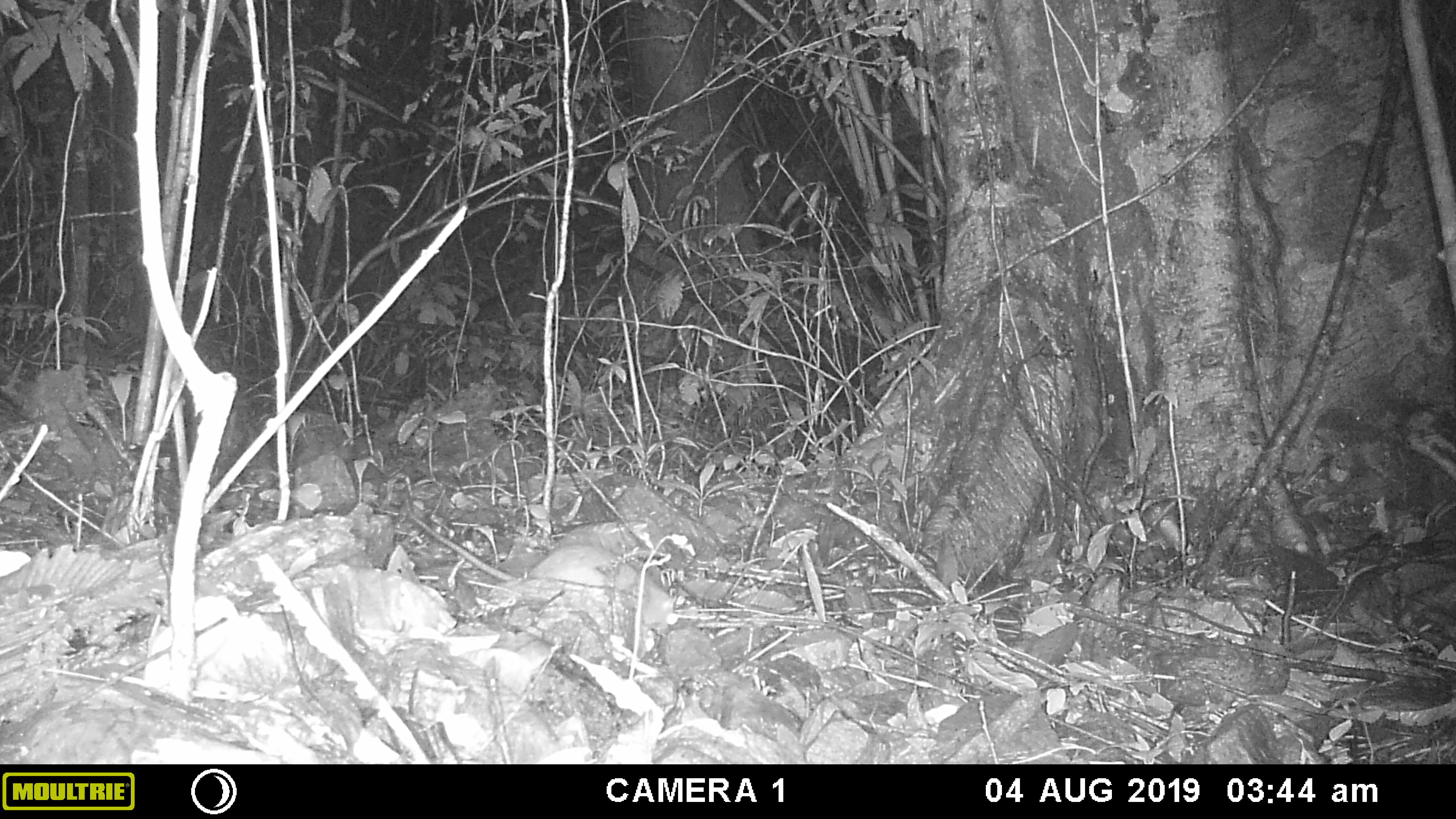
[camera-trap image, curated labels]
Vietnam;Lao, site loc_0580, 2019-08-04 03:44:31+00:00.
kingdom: Animalia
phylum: Chordata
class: Mammalia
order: Rodentia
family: Muridae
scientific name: Muridae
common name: old-world mice and rats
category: unidentified murid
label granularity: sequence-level